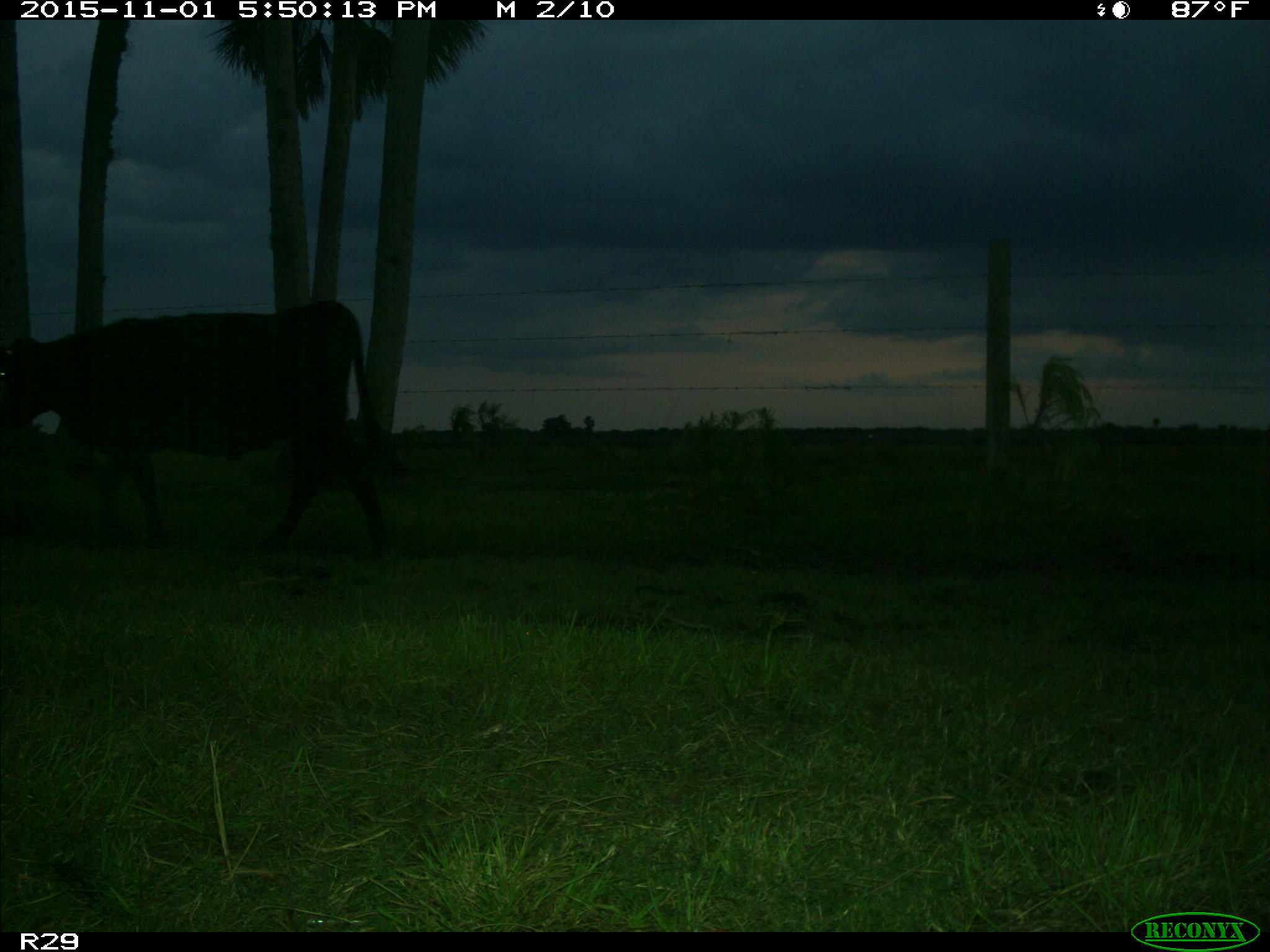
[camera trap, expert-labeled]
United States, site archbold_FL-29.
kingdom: Animalia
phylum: Chordata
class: Mammalia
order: Artiodactyla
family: Bovidae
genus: Bos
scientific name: Bos taurus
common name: domestic cow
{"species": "Bos taurus (domestic cow)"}